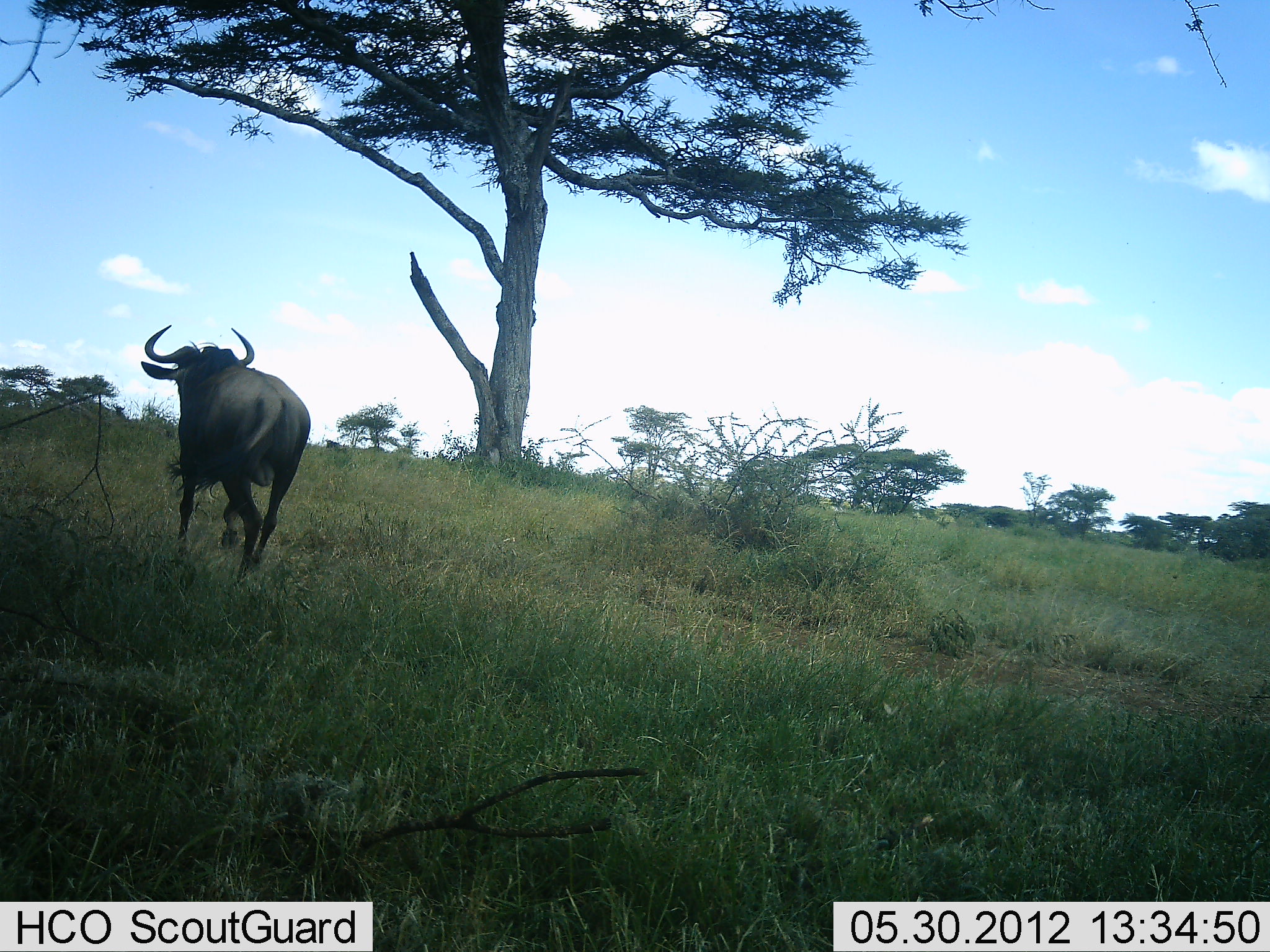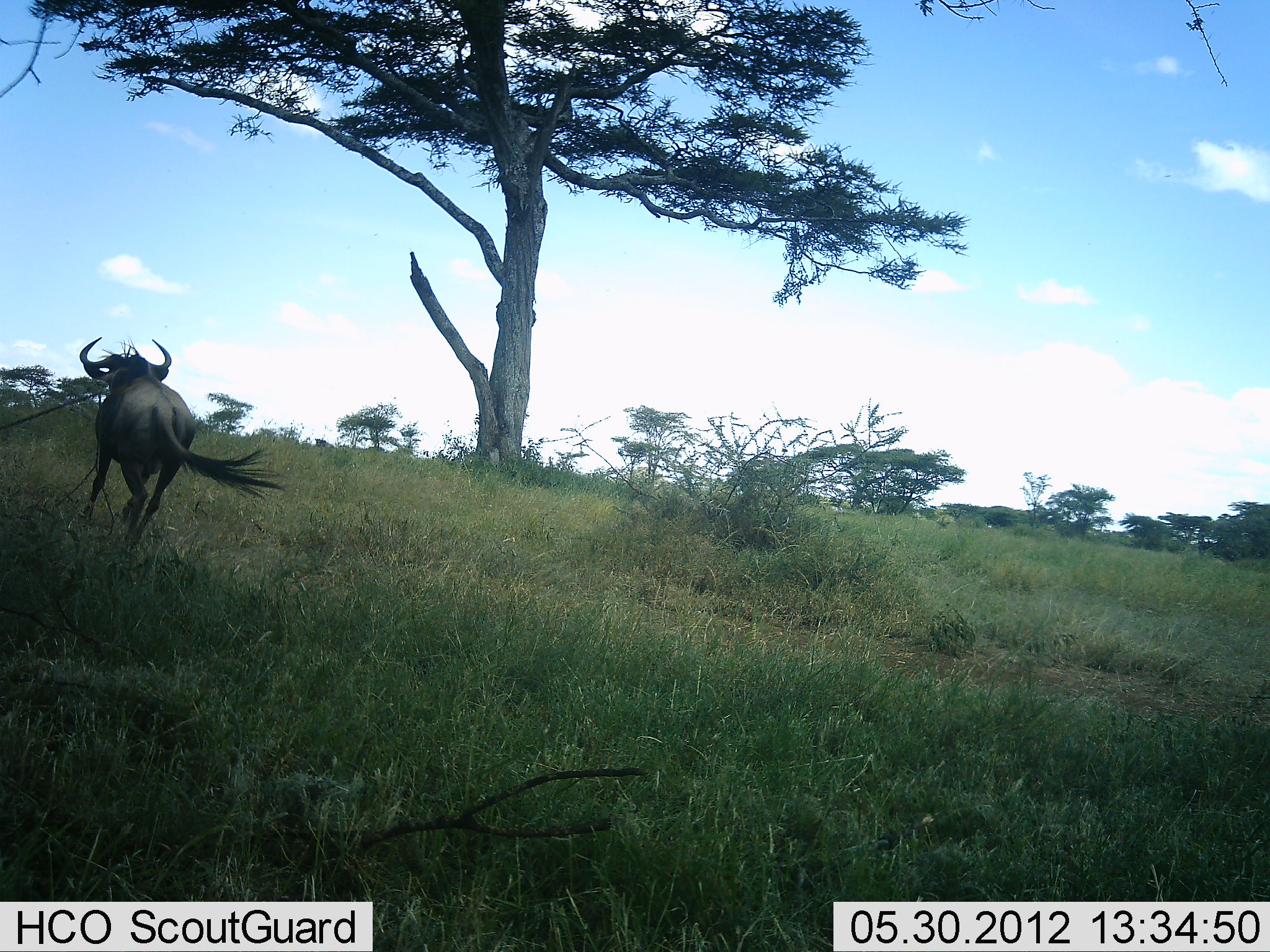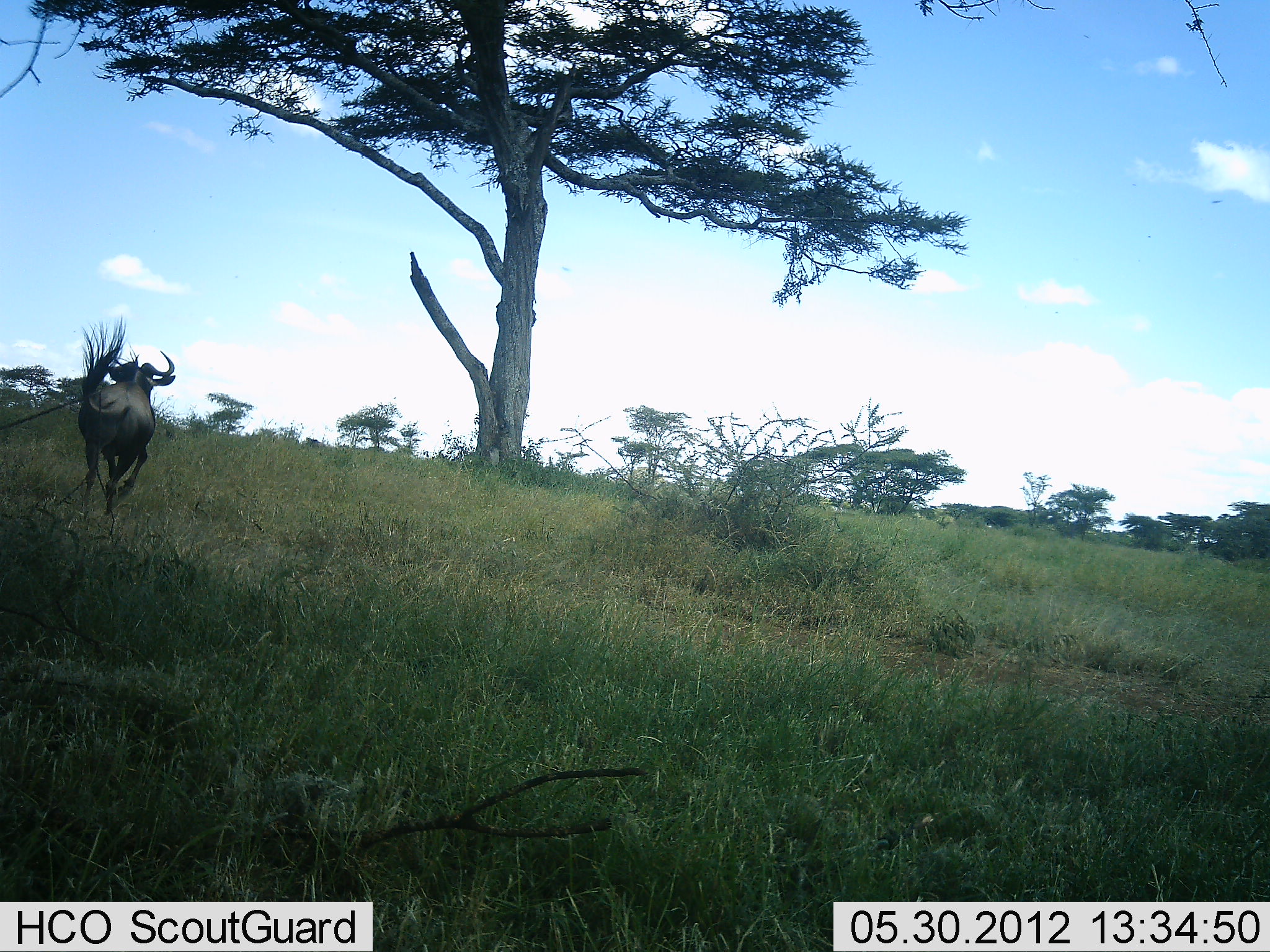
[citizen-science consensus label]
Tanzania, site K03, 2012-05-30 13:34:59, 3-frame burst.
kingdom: Animalia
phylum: Chordata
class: Mammalia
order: Artiodactyla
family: Bovidae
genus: Connochaetes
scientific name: Connochaetes taurinus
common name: blue wildebeest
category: wildebeest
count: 2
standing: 10%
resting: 0%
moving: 90%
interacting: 0%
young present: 0%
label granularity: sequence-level